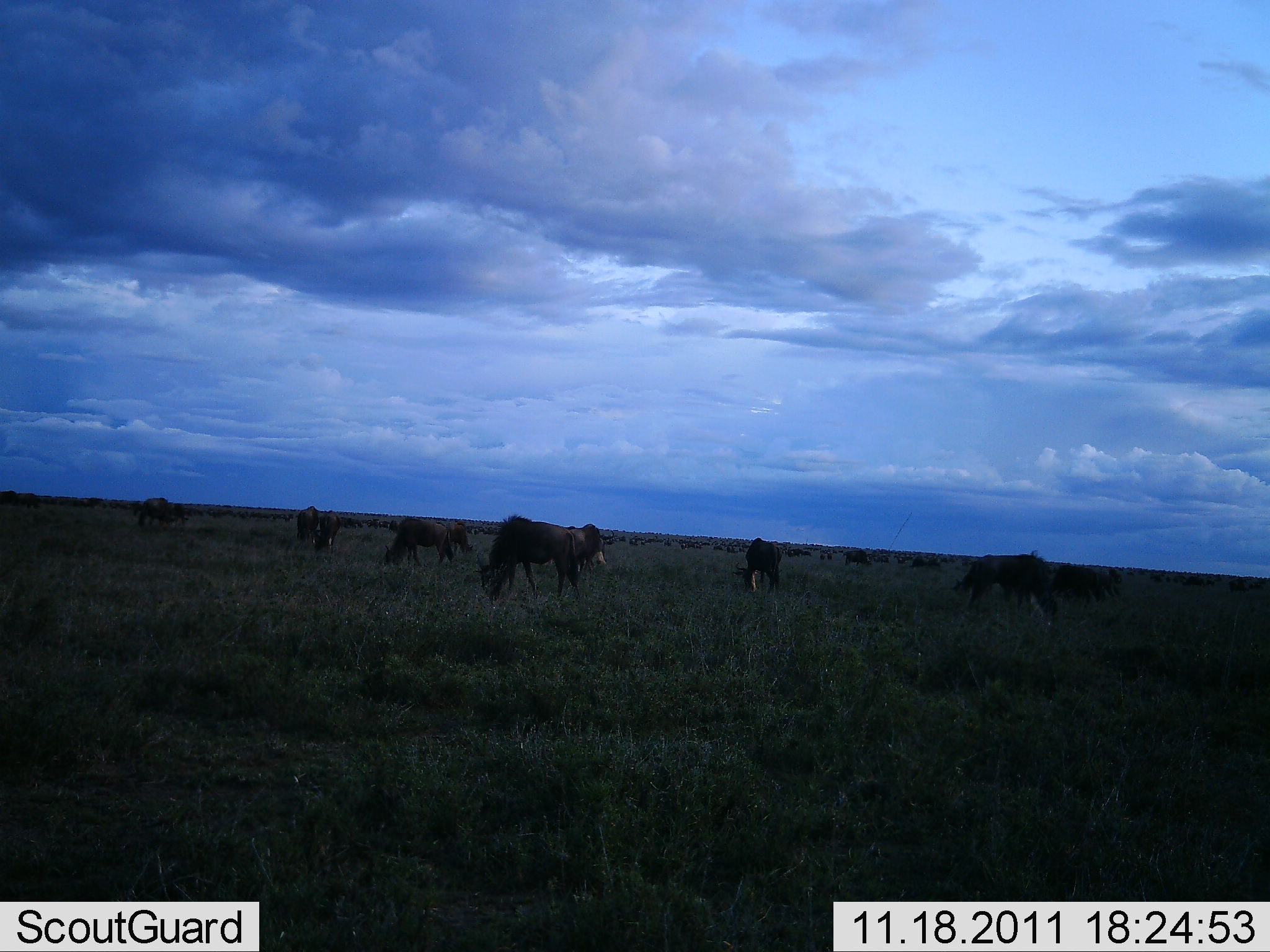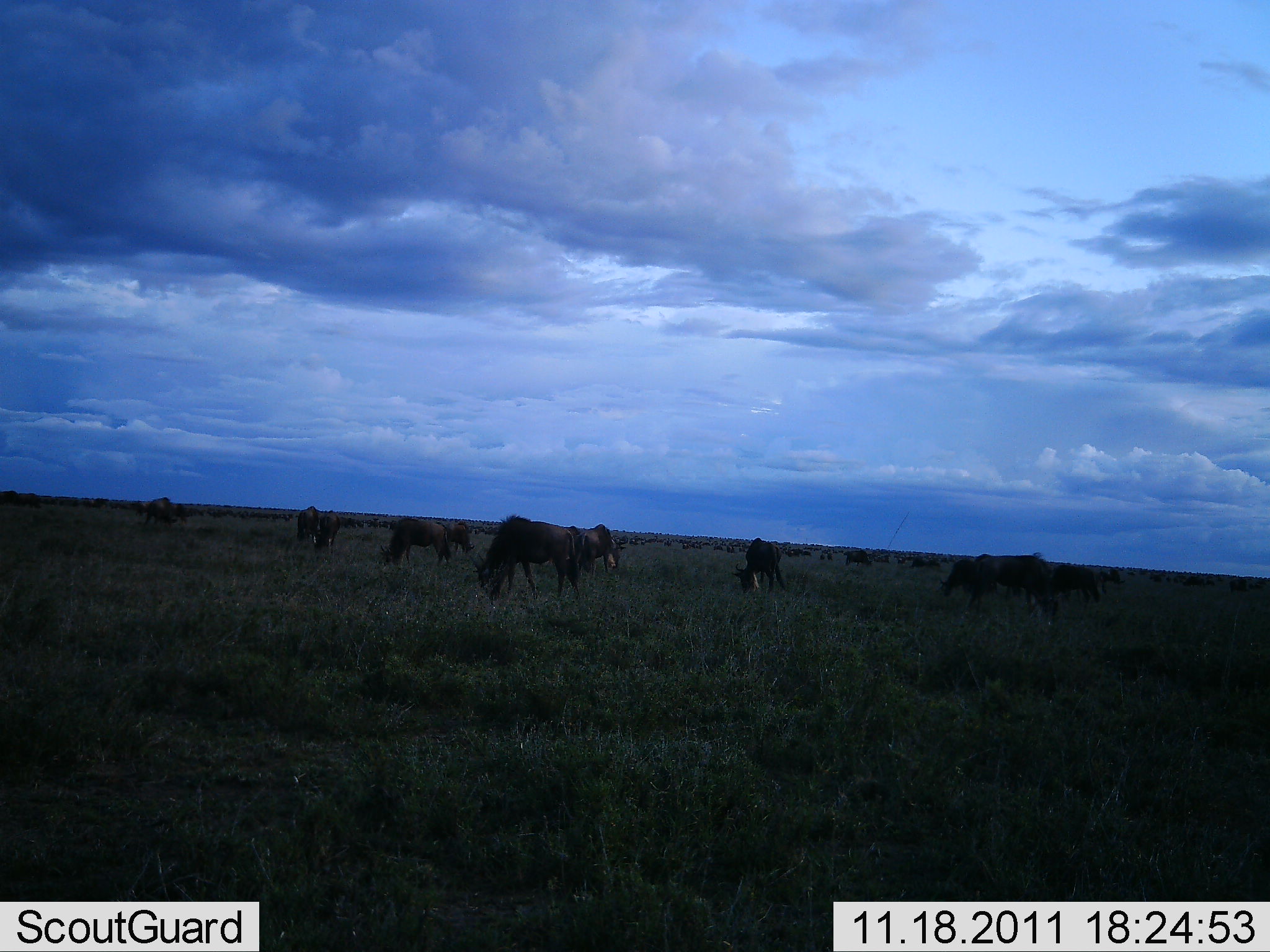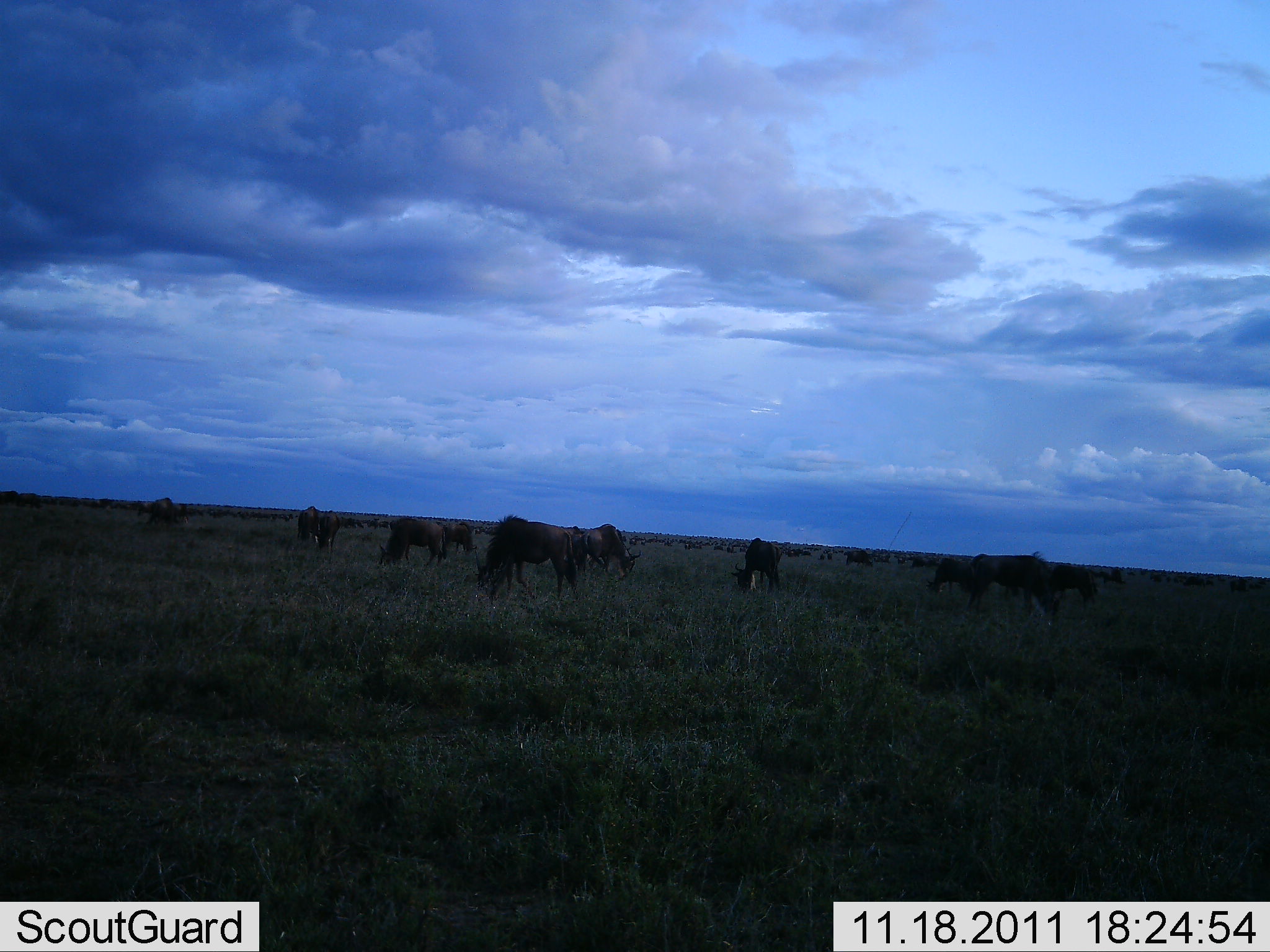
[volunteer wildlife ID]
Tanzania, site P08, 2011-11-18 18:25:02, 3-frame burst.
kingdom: Animalia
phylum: Chordata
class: Mammalia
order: Artiodactyla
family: Bovidae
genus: Connochaetes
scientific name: Connochaetes taurinus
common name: blue wildebeest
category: wildebeest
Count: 11-50.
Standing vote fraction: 60%.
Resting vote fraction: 10%.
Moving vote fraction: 40%.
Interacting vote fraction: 10%.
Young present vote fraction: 0%.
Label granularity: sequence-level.